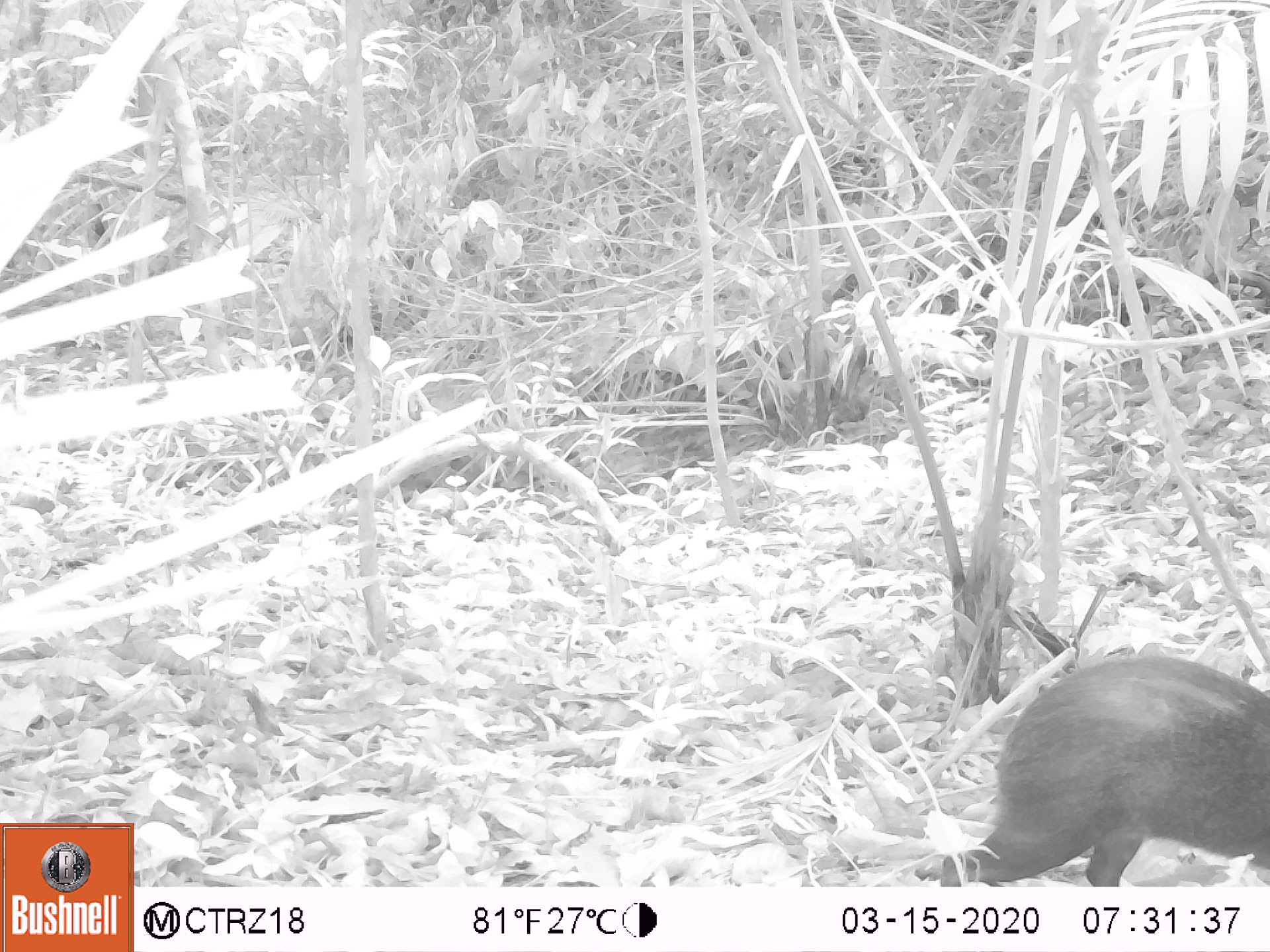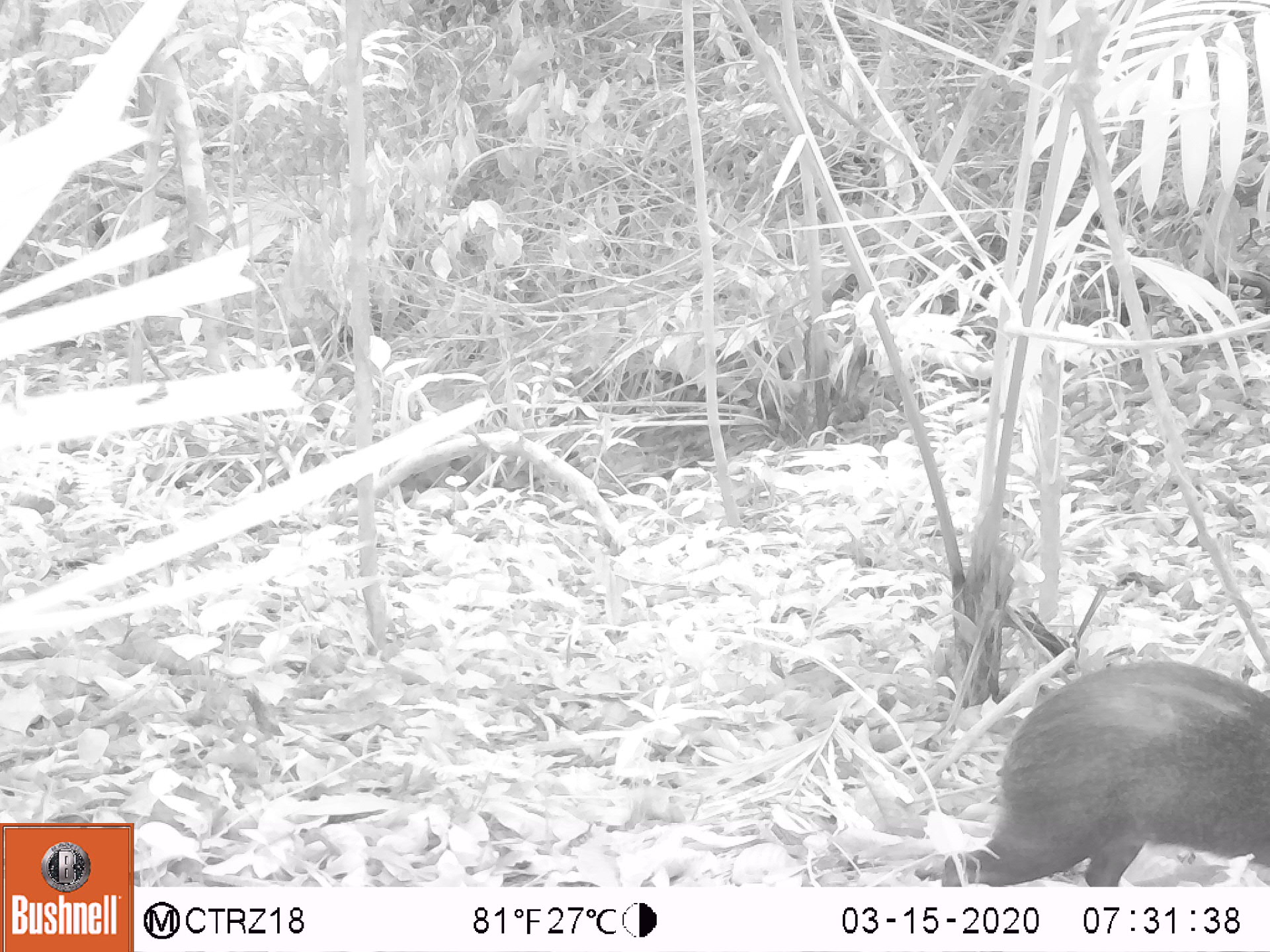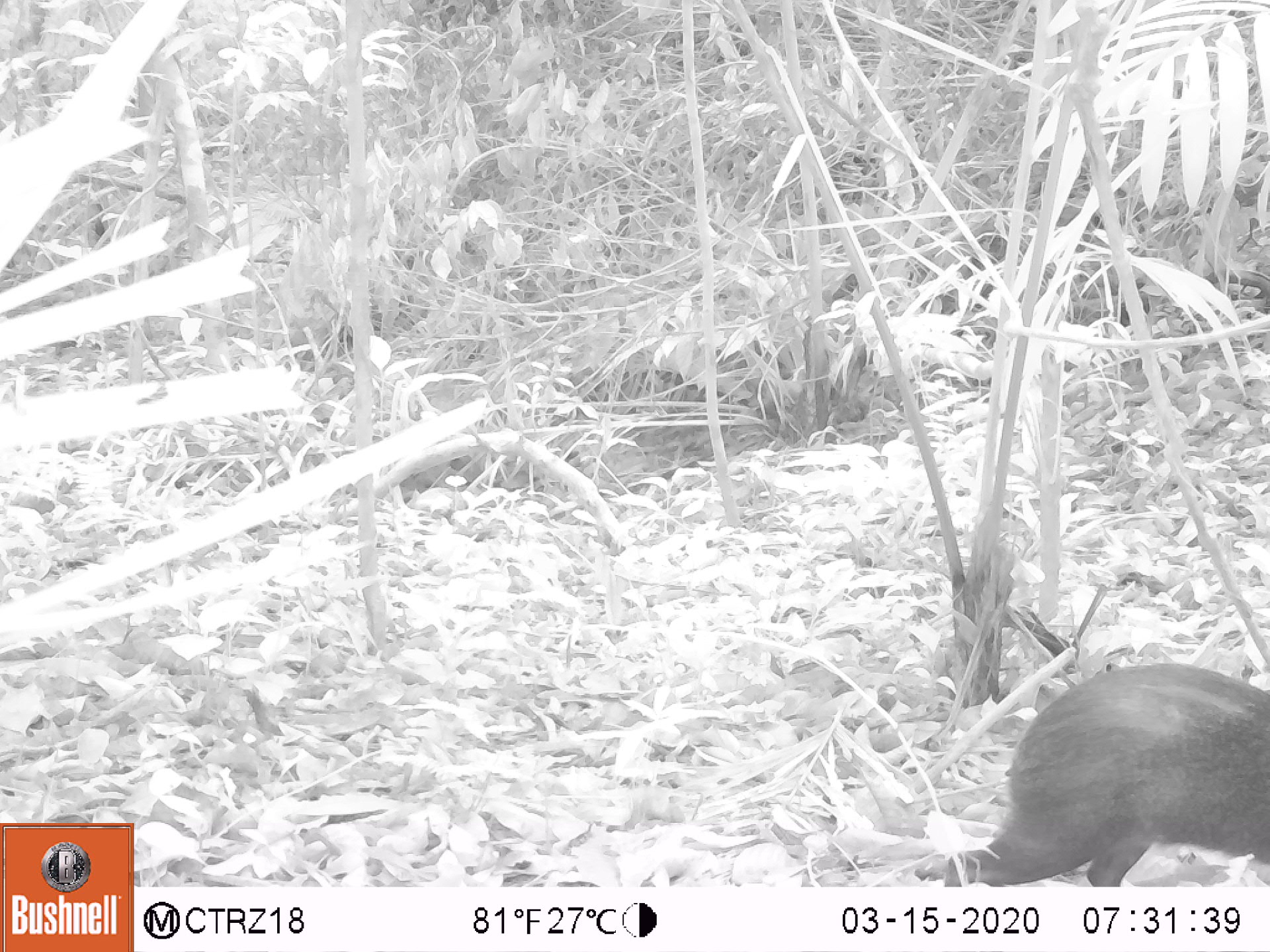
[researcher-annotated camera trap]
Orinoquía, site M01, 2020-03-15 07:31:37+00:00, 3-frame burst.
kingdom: Animalia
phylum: Chordata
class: Mammalia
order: Rodentia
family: Dasyproctidae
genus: Dasyprocta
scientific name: Dasyprocta fuliginosa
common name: black agouti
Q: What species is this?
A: Black agouti (Dasyprocta fuliginosa).